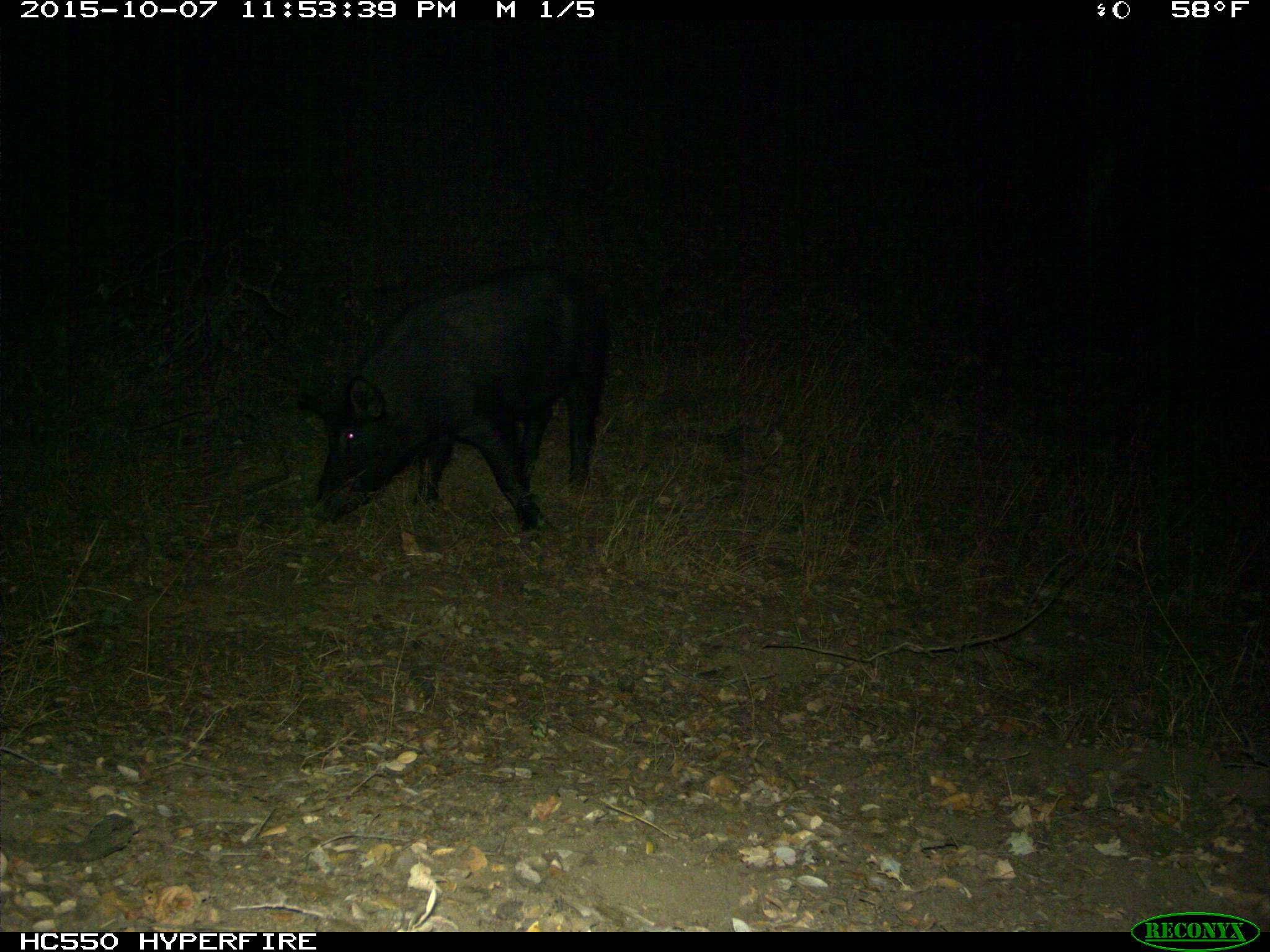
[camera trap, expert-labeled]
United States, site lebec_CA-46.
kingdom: Animalia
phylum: Chordata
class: Mammalia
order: Artiodactyla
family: Suidae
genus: Sus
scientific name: Sus scrofa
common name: wild boar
Sus scrofa (wild boar).